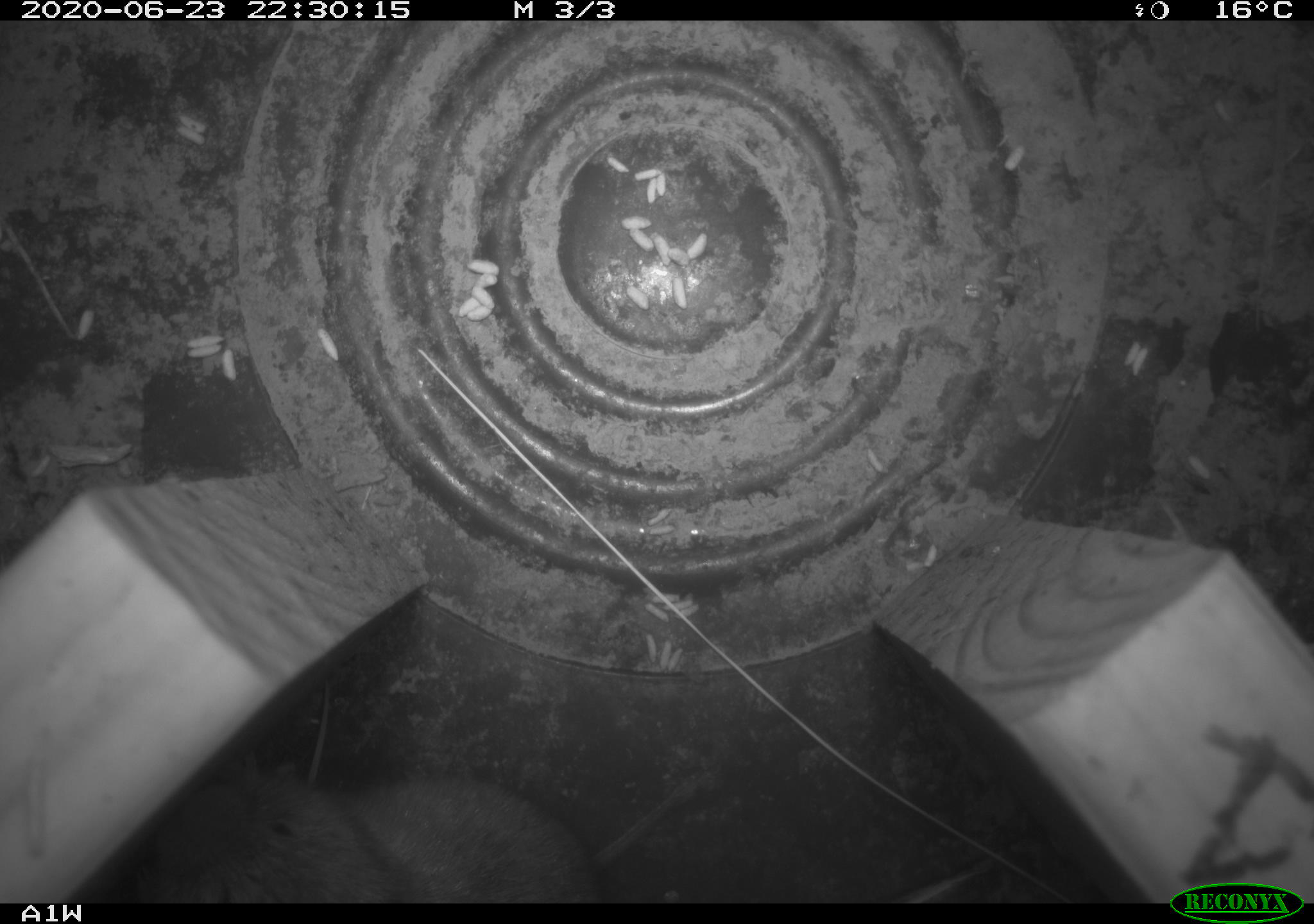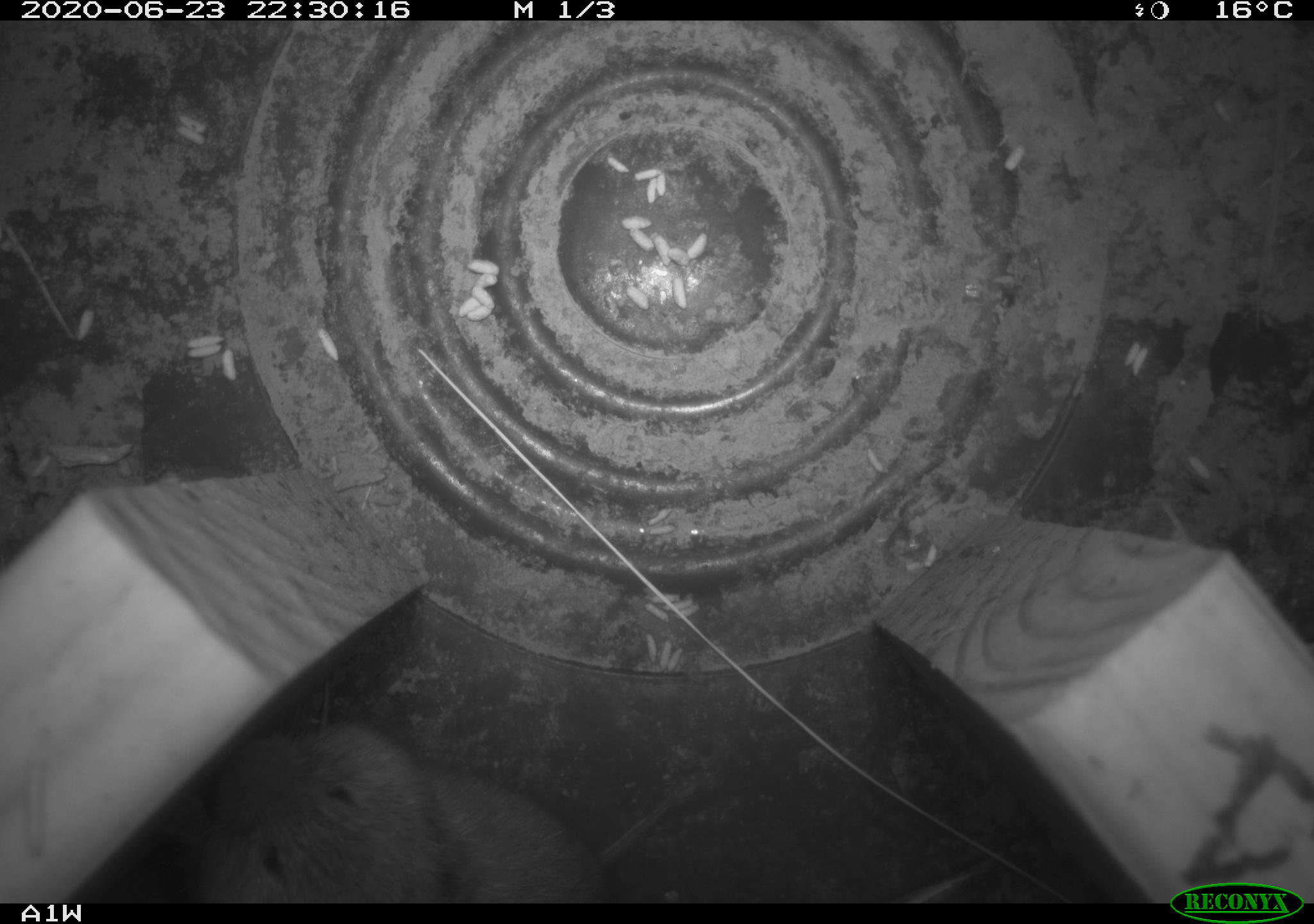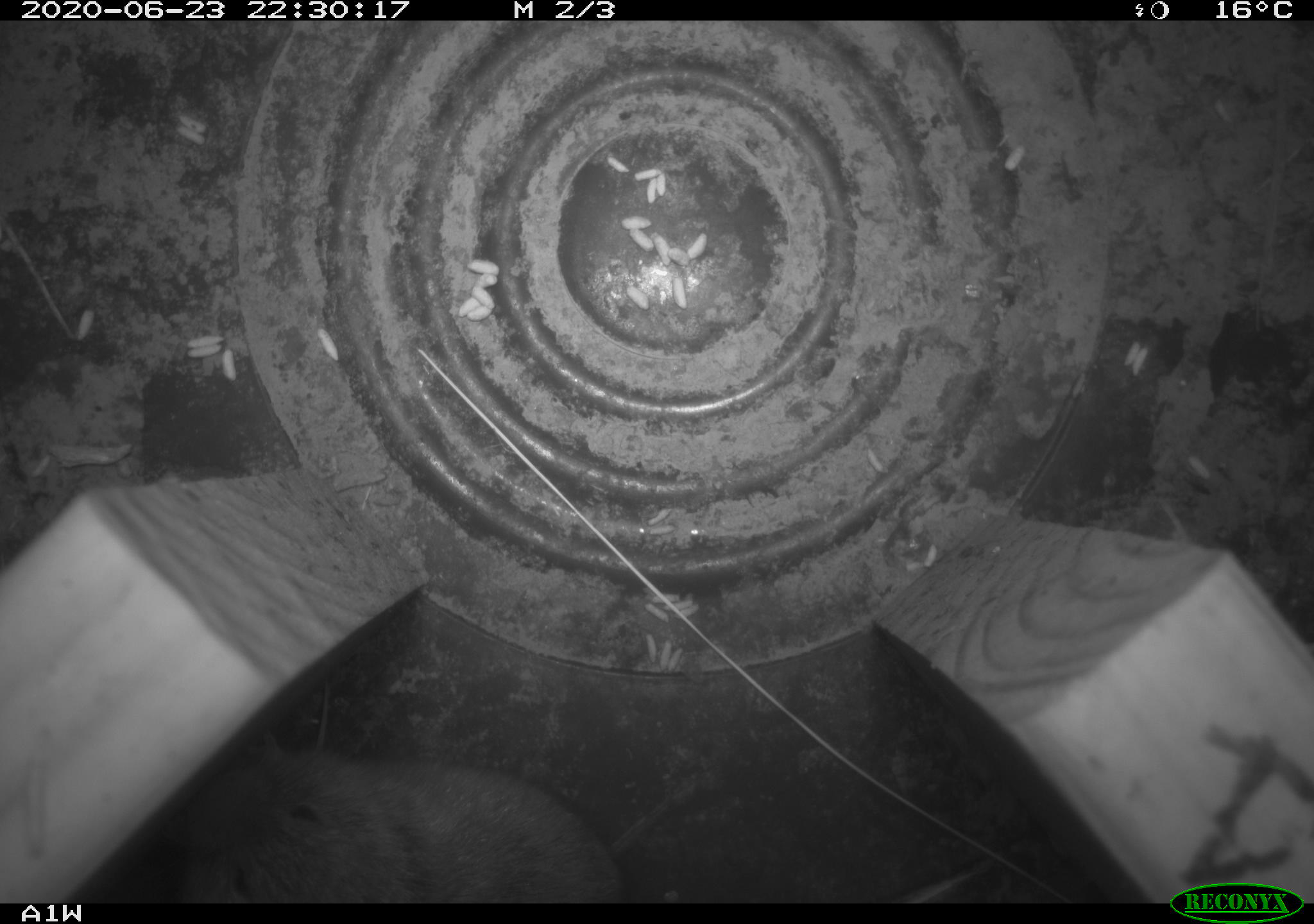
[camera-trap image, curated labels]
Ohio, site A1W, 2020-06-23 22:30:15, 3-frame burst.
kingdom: Animalia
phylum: Chordata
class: Mammalia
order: Rodentia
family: Cricetidae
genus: Microtus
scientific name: Microtus pennsylvanicus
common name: meadow vole